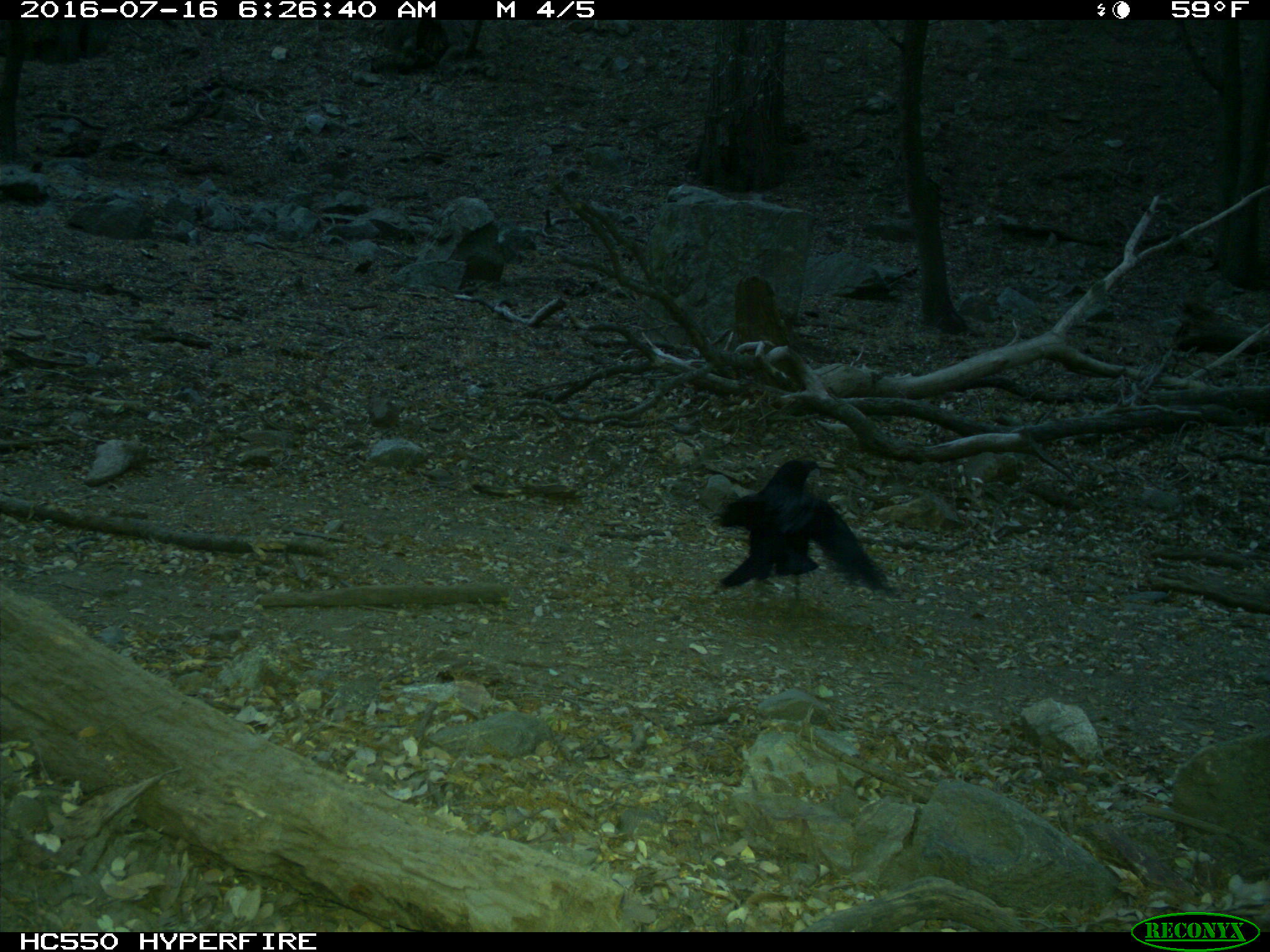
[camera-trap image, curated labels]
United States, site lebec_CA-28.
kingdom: Animalia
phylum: Chordata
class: Aves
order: Passeriformes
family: Corvidae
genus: Corvus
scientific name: Corvus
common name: crows and ravens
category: unidentified corvus